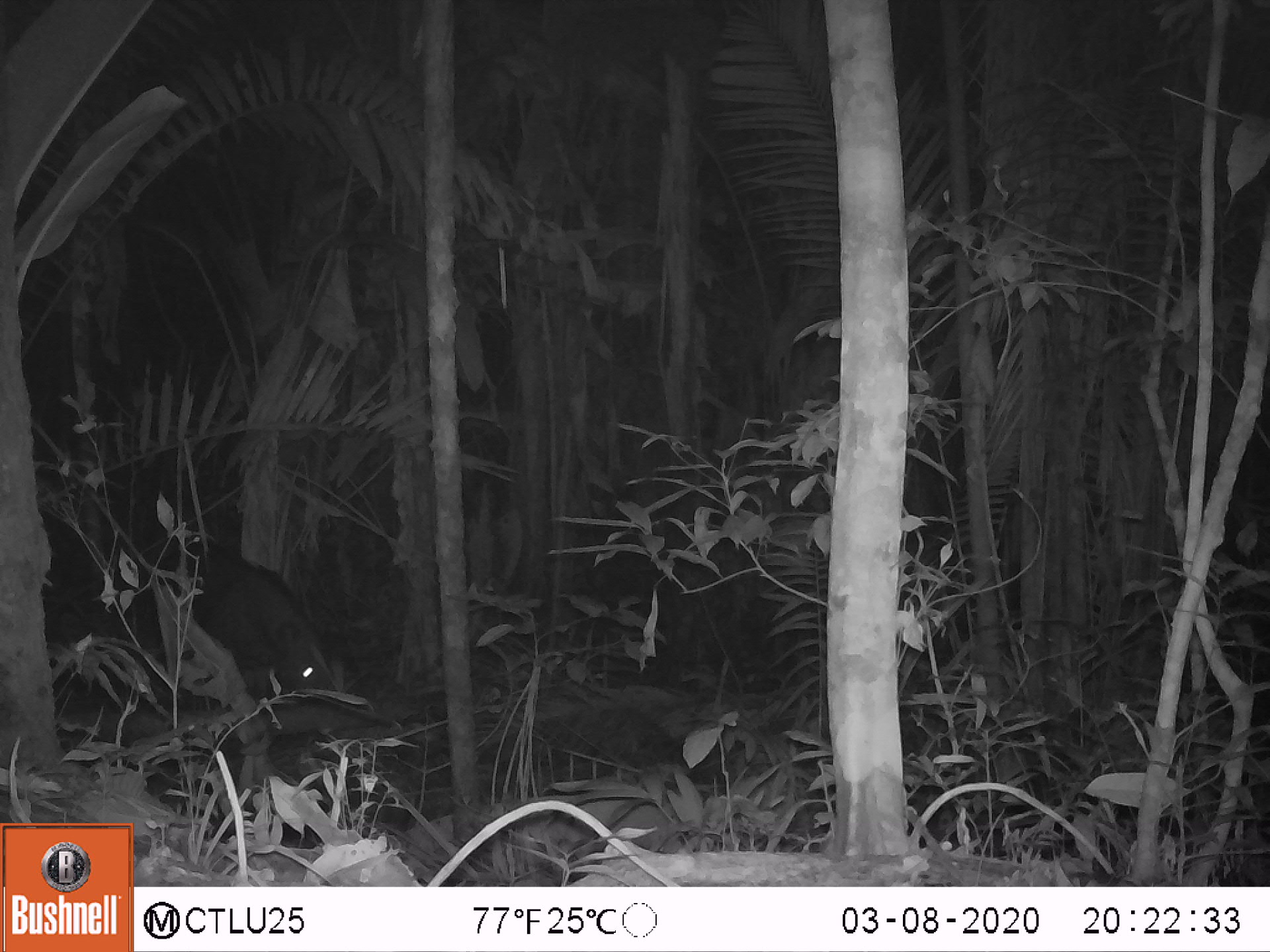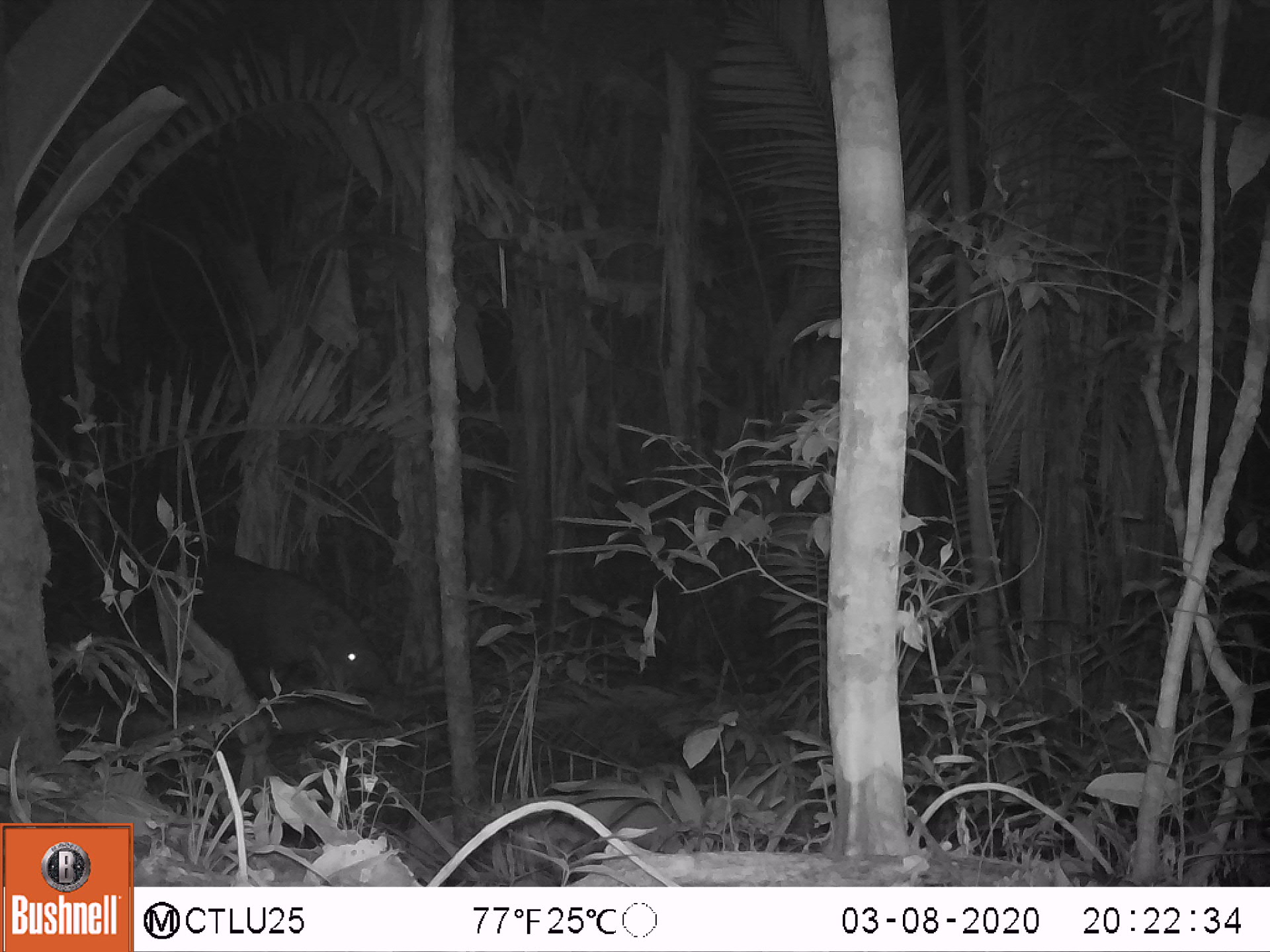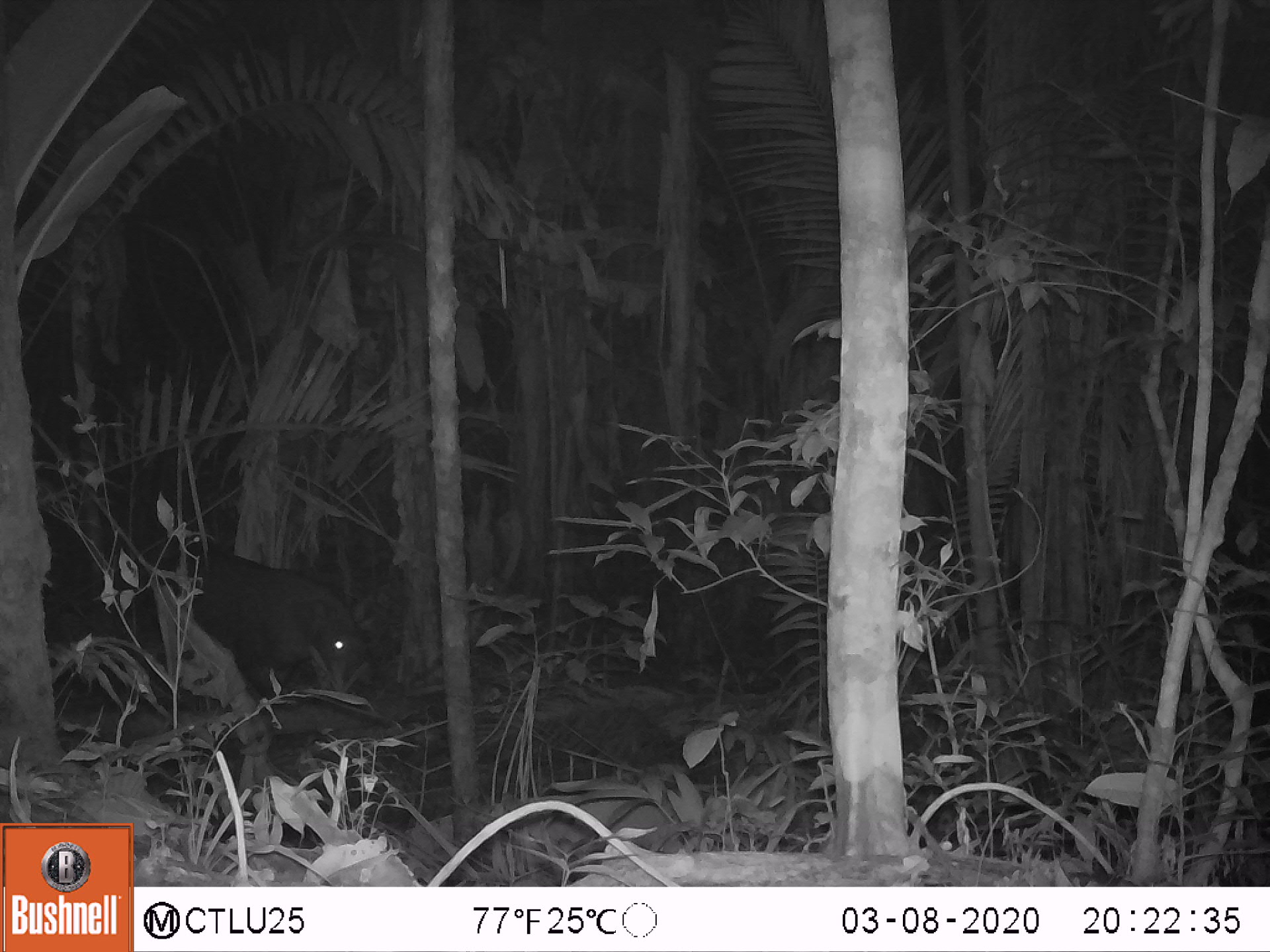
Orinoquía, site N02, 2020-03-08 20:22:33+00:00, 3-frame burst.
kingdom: Animalia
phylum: Chordata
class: Mammalia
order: Perissodactyla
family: Tapiridae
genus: Tapirus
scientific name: Tapirus terrestris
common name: lowland tapir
Lowland tapir (Tapirus terrestris).